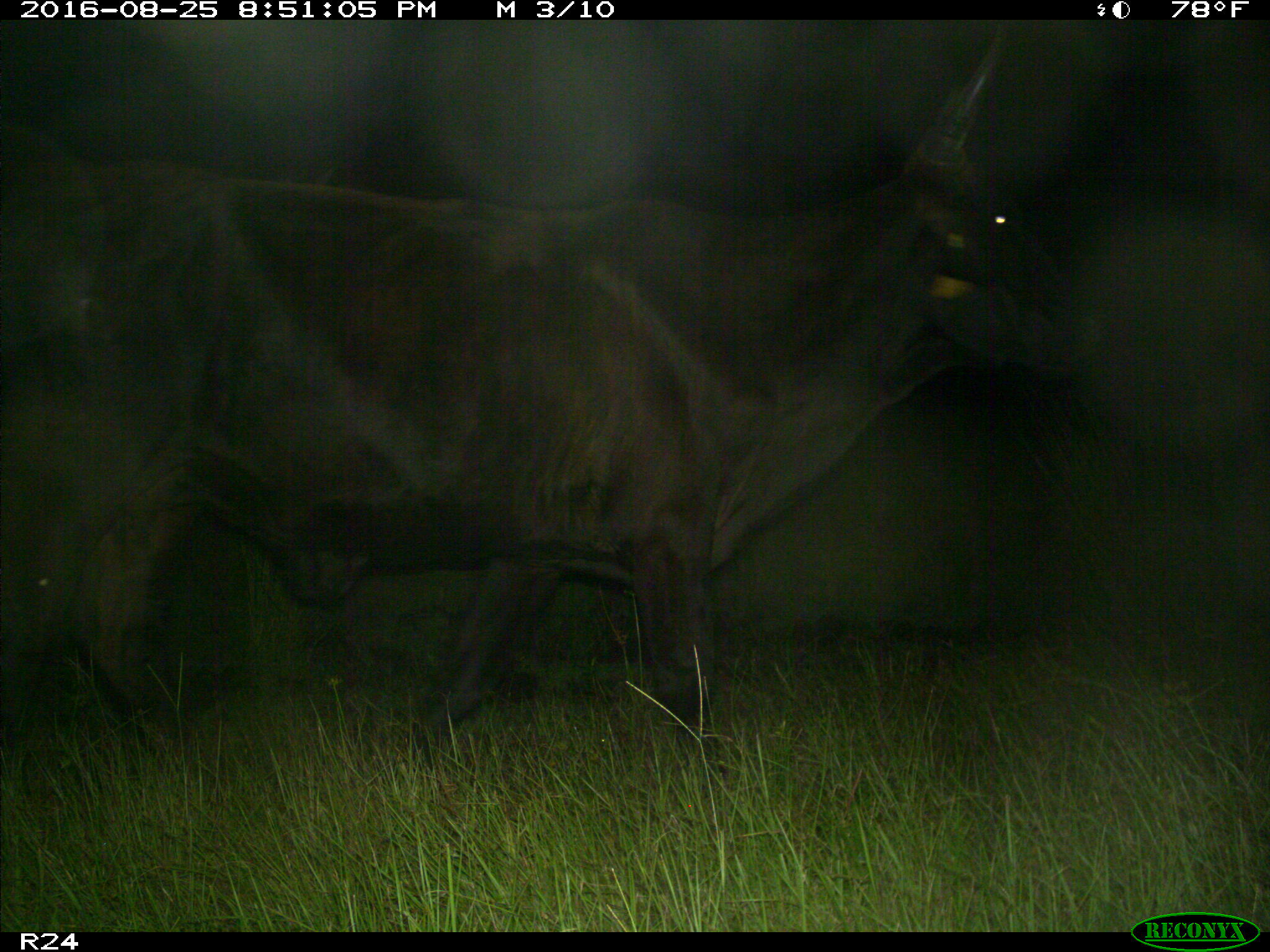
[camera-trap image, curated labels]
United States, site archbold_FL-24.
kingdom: Animalia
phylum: Chordata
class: Mammalia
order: Artiodactyla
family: Bovidae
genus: Bos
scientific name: Bos taurus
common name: domestic cow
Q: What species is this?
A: Bos taurus (domestic cow).